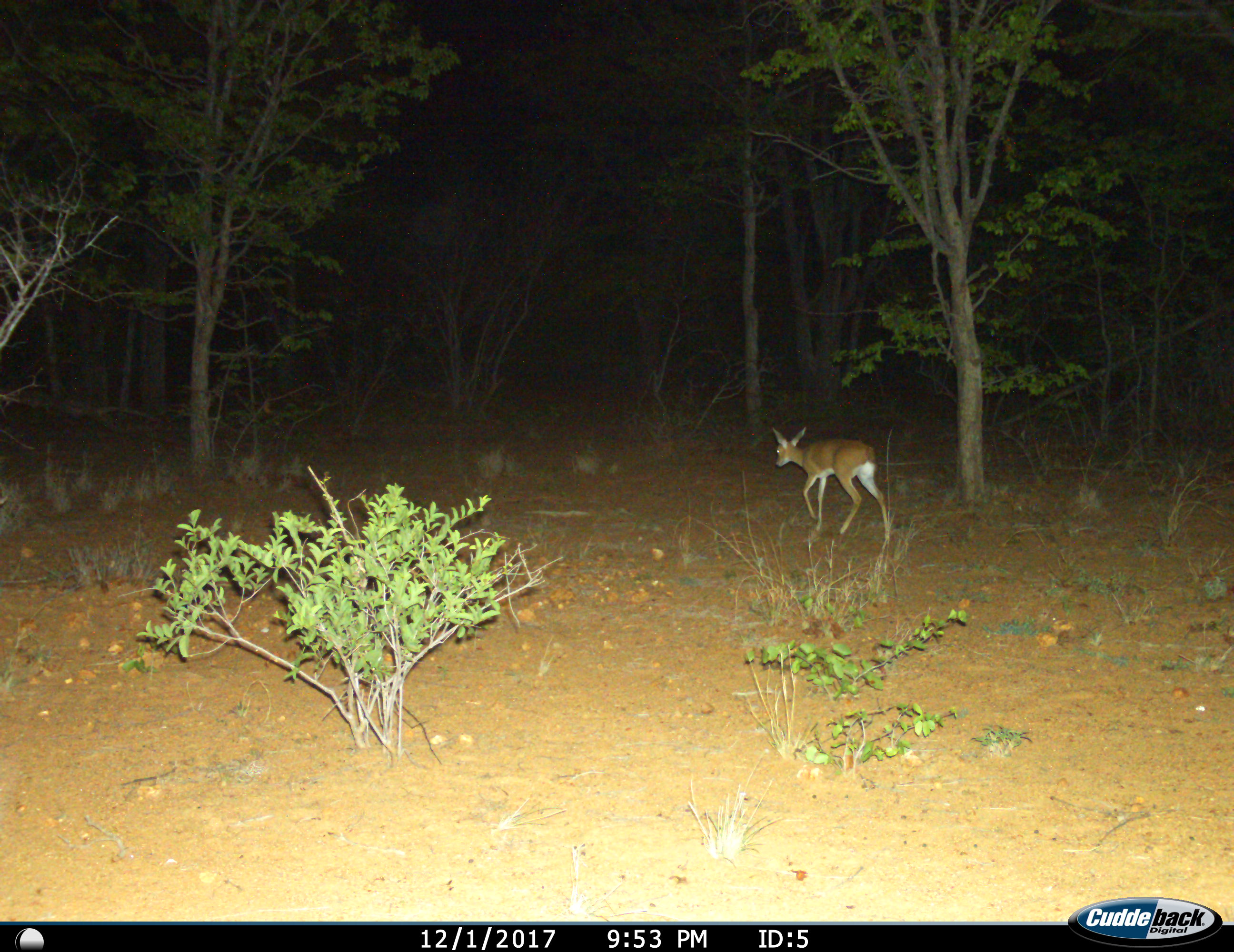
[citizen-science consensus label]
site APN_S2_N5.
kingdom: Animalia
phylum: Chordata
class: Mammalia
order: Artiodactyla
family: Bovidae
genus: Raphicerus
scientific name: Raphicerus campestris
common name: steenbok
Steenbok (Raphicerus campestris), count 1. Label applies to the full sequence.